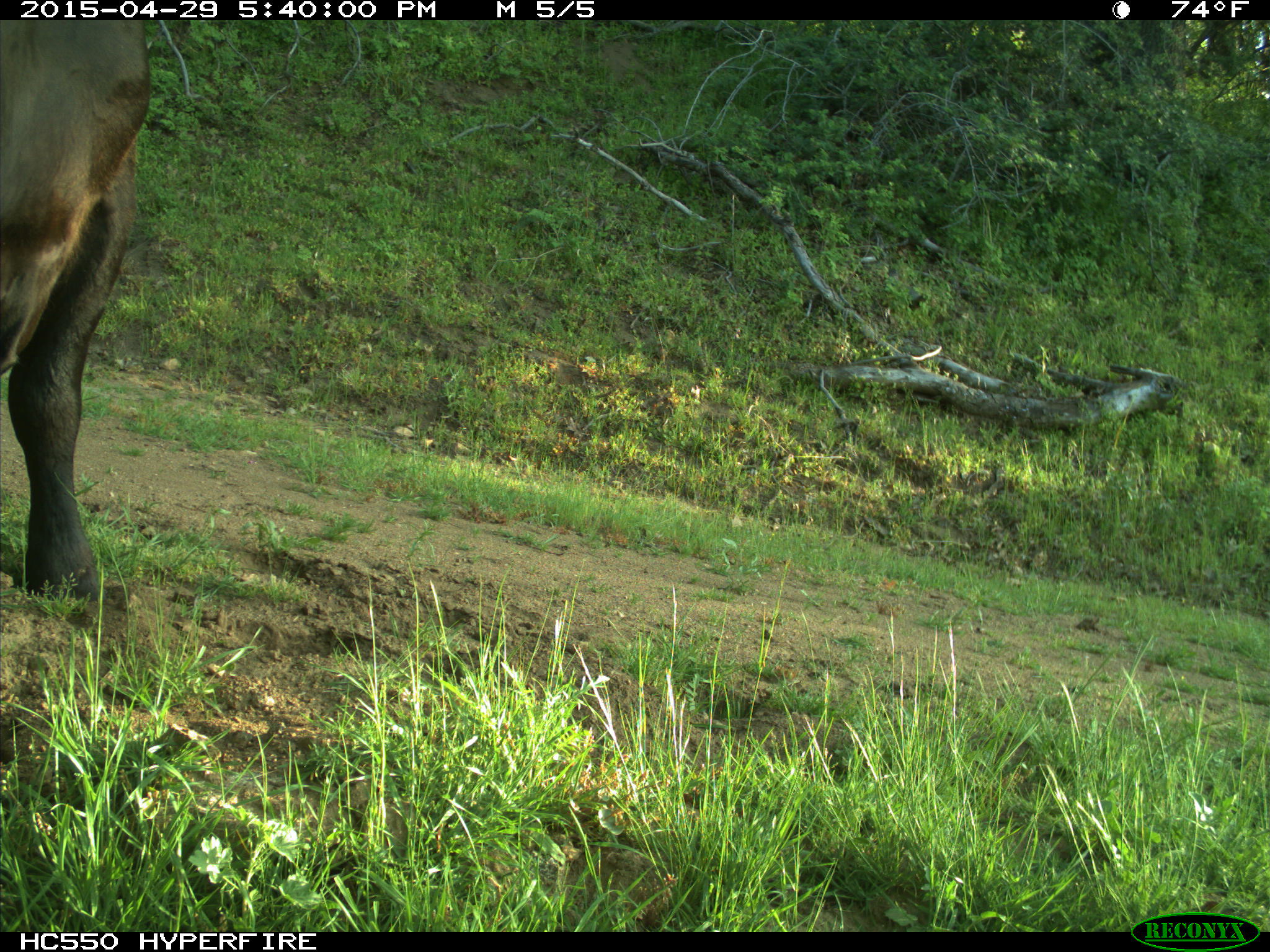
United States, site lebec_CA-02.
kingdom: Animalia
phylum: Chordata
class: Mammalia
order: Artiodactyla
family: Bovidae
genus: Bos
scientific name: Bos taurus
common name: domestic cow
Bos taurus (domestic cow).